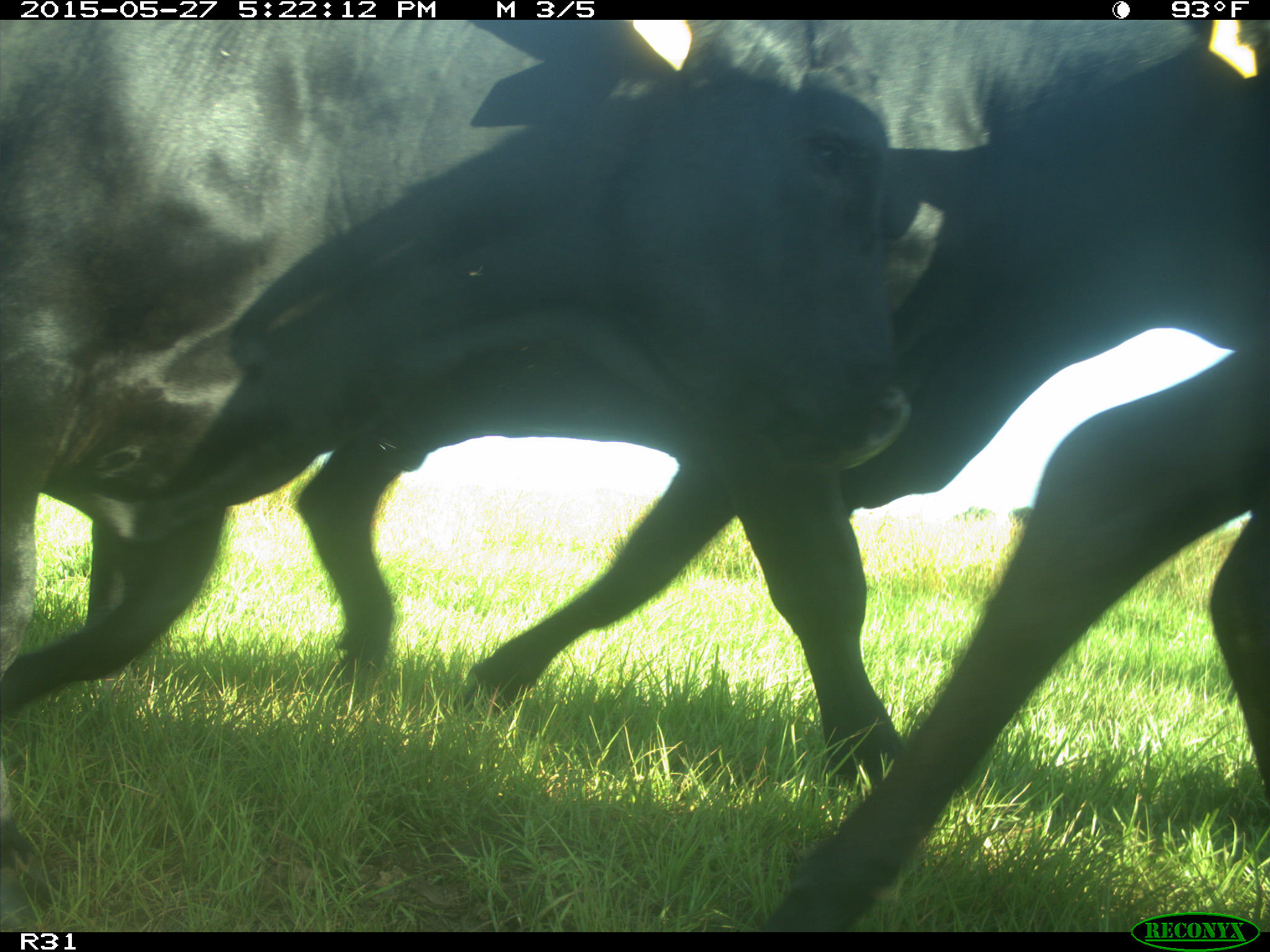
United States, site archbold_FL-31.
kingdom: Animalia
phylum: Chordata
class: Mammalia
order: Artiodactyla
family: Bovidae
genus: Bos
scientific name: Bos taurus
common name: domestic cow